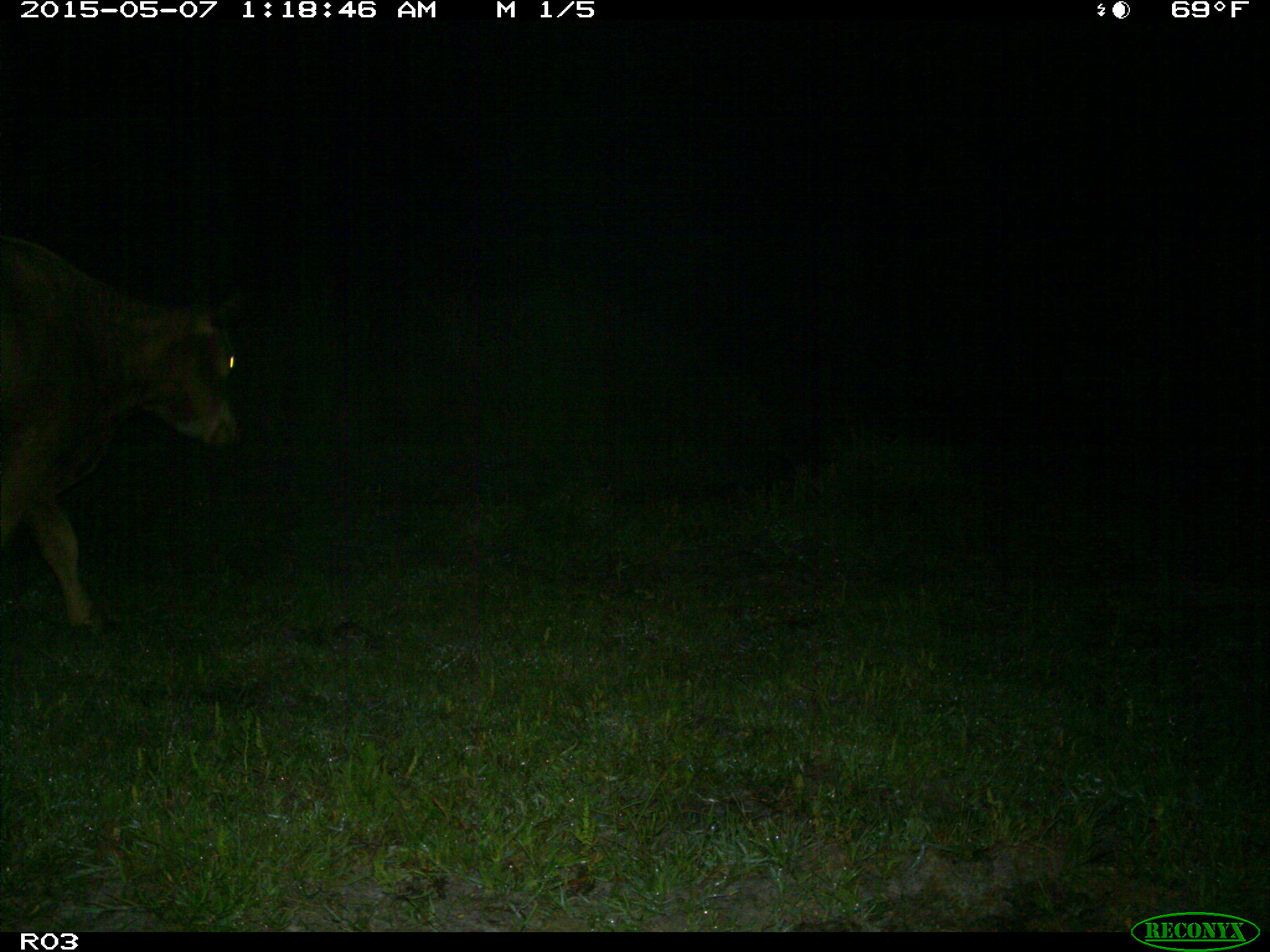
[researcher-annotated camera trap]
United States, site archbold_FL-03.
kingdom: Animalia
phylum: Chordata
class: Mammalia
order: Artiodactyla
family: Bovidae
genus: Bos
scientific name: Bos taurus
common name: domestic cow